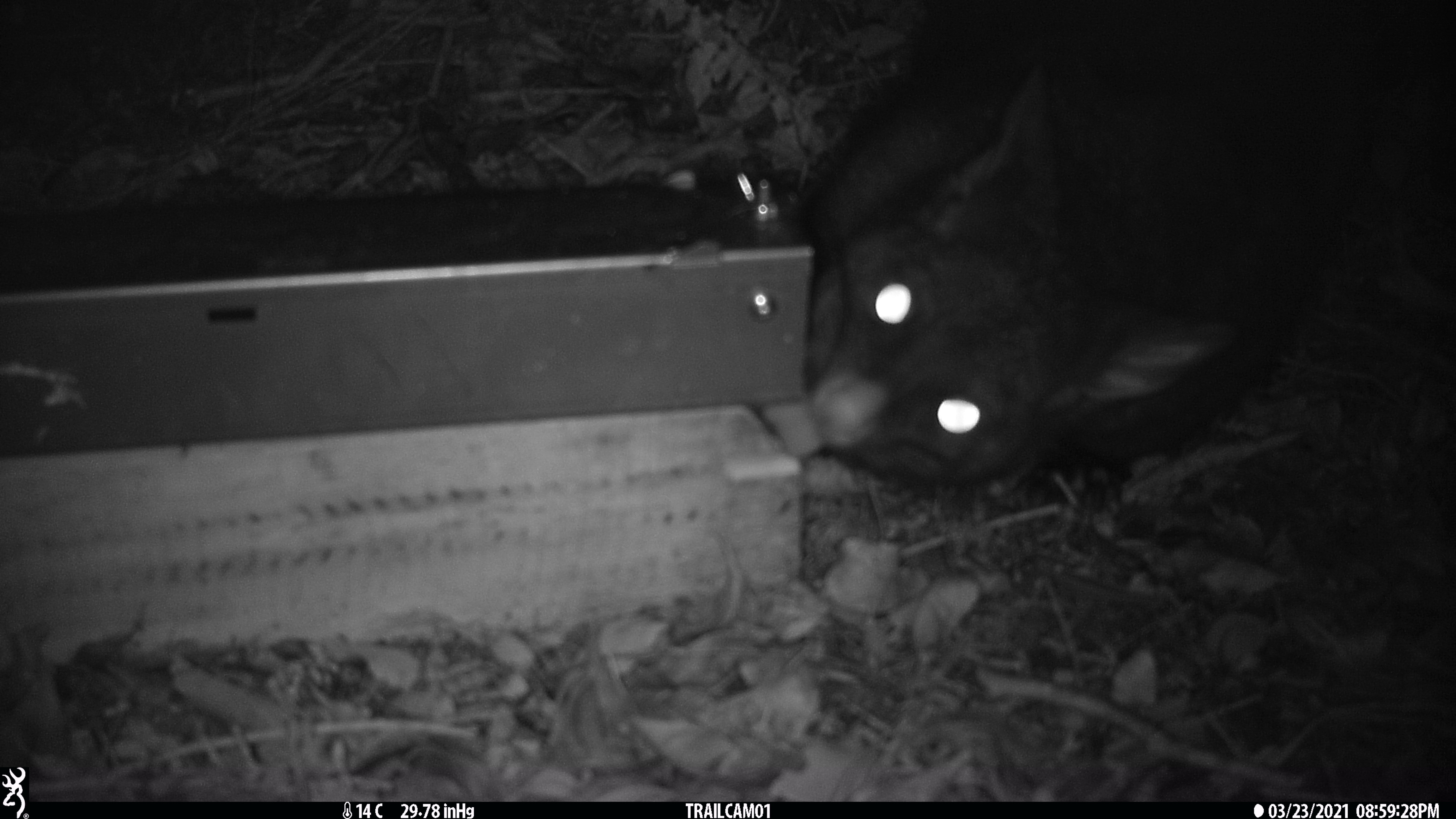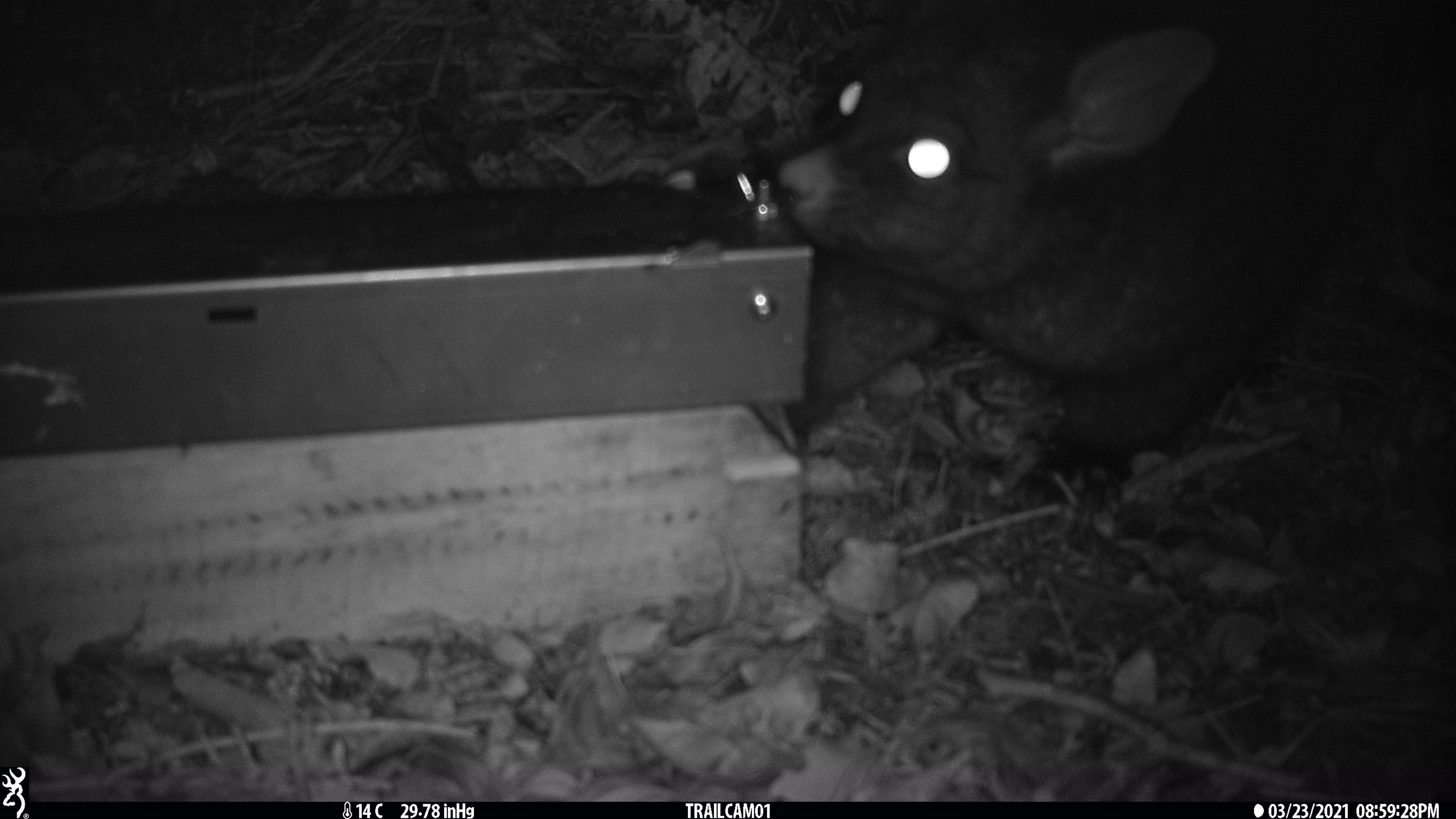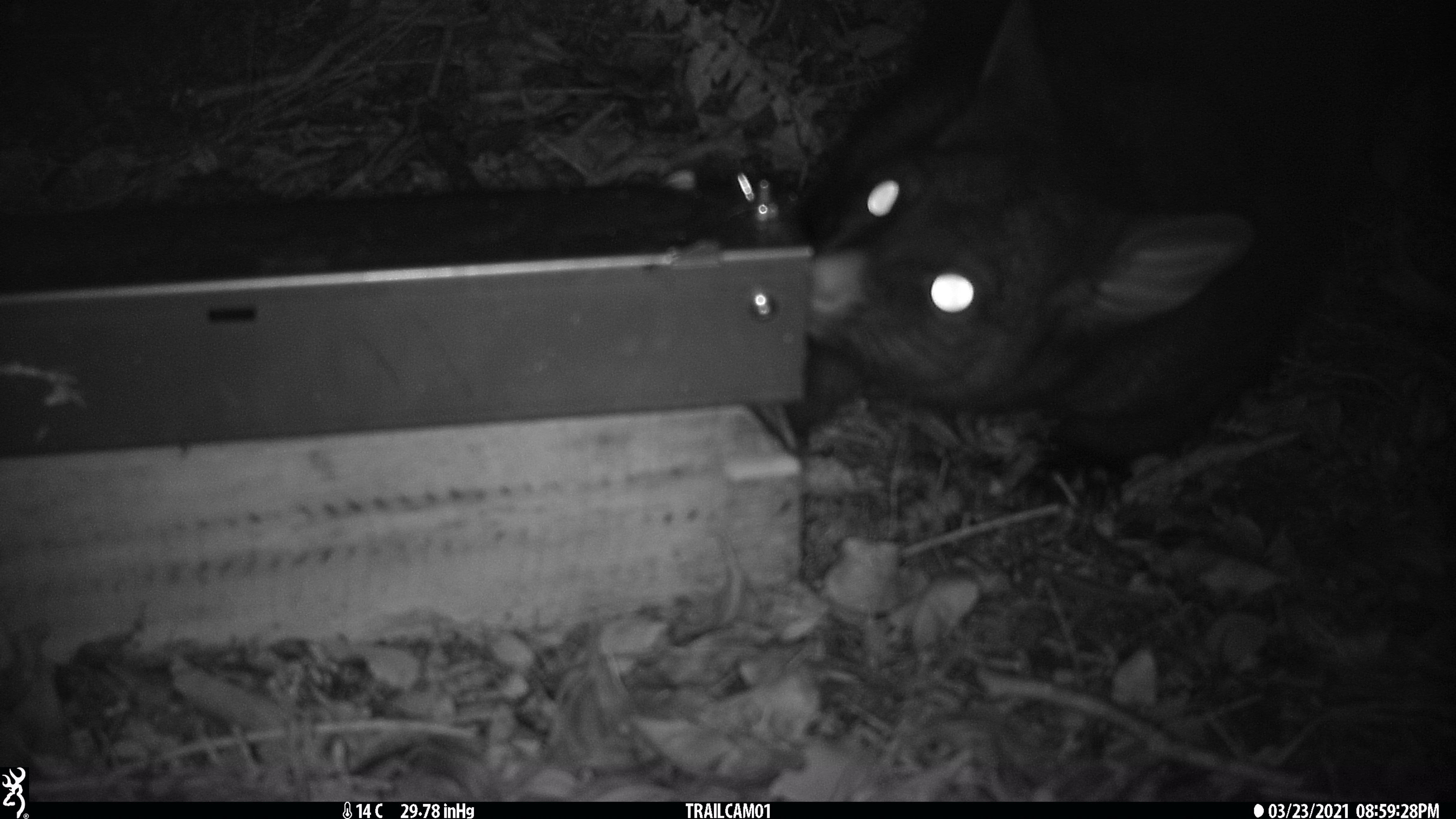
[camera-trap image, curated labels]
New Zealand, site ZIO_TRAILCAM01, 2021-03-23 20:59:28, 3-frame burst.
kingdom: Animalia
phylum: Chordata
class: Mammalia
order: Diprotodontia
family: Phalangeridae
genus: Trichosurus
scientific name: Trichosurus vulpecula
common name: common brushtail possum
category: possum